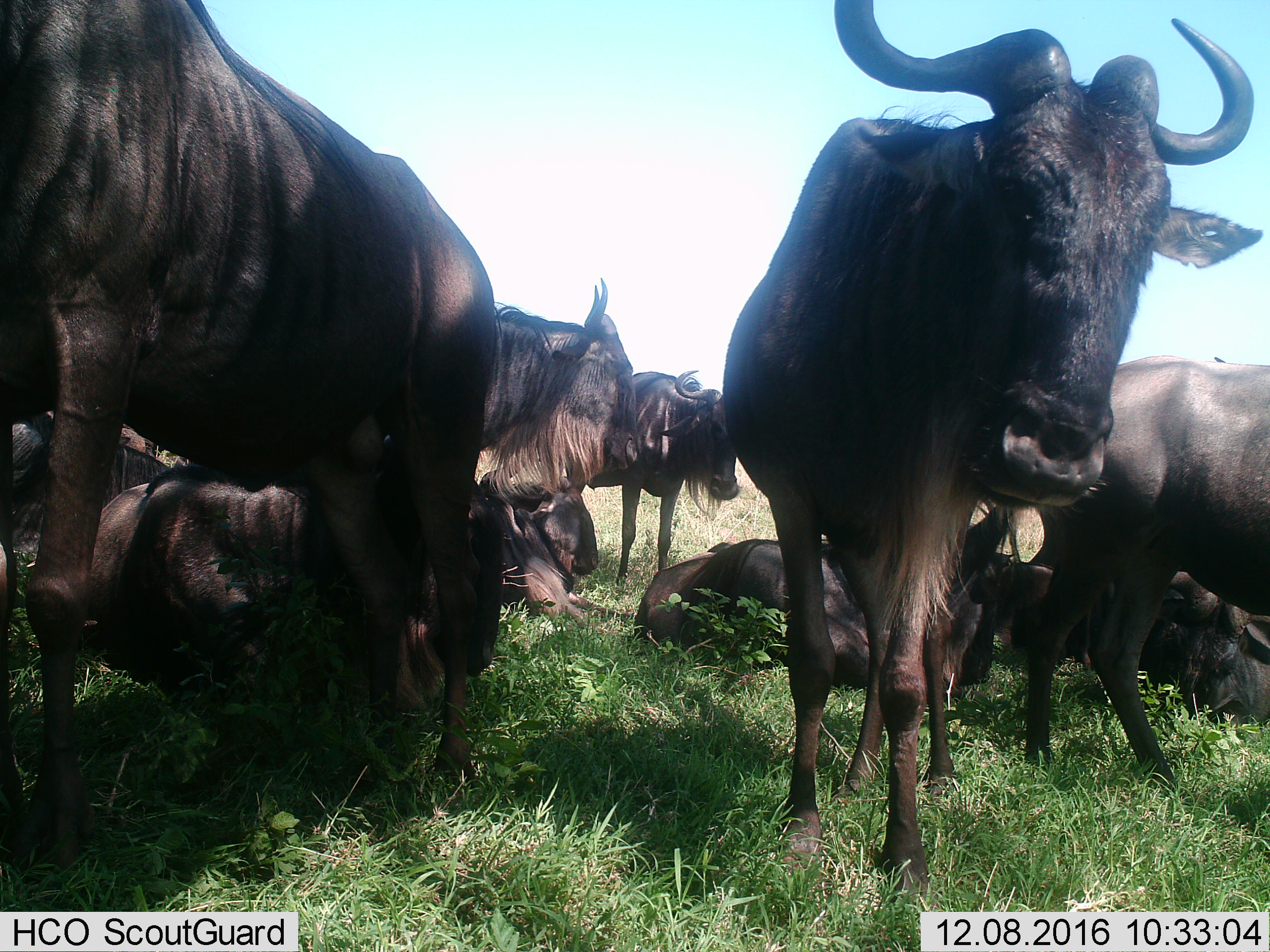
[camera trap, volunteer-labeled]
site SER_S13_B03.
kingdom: Animalia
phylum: Chordata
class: Mammalia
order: Artiodactyla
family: Bovidae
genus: Connochaetes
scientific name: Connochaetes taurinus taurinus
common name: blue wildebeest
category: wildebeestblue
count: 11-50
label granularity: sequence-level